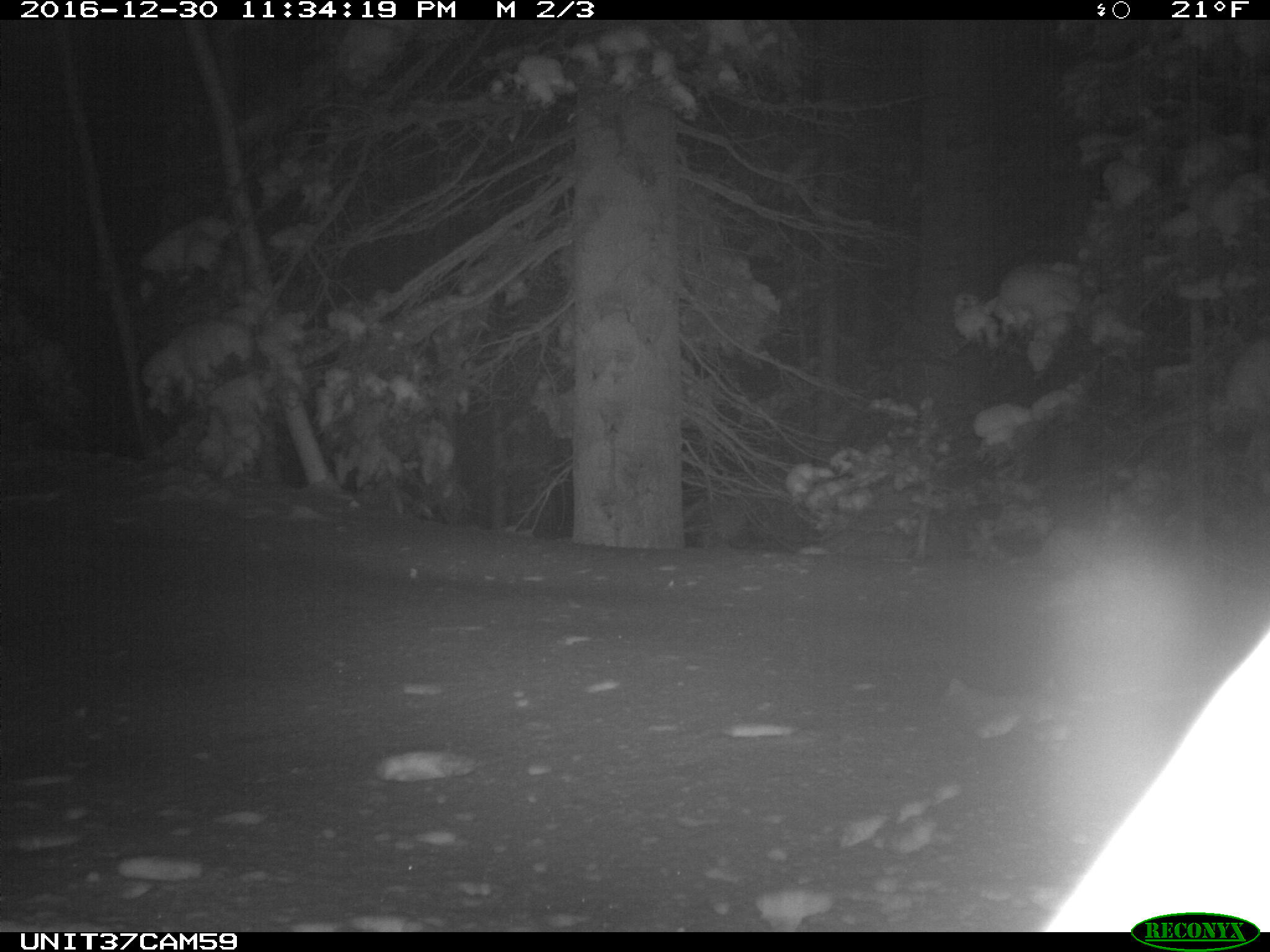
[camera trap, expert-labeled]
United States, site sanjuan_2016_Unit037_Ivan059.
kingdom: Animalia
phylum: Chordata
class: Mammalia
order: Lagomorpha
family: Leporidae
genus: Lepus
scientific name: Lepus americanus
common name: snowshoe hare